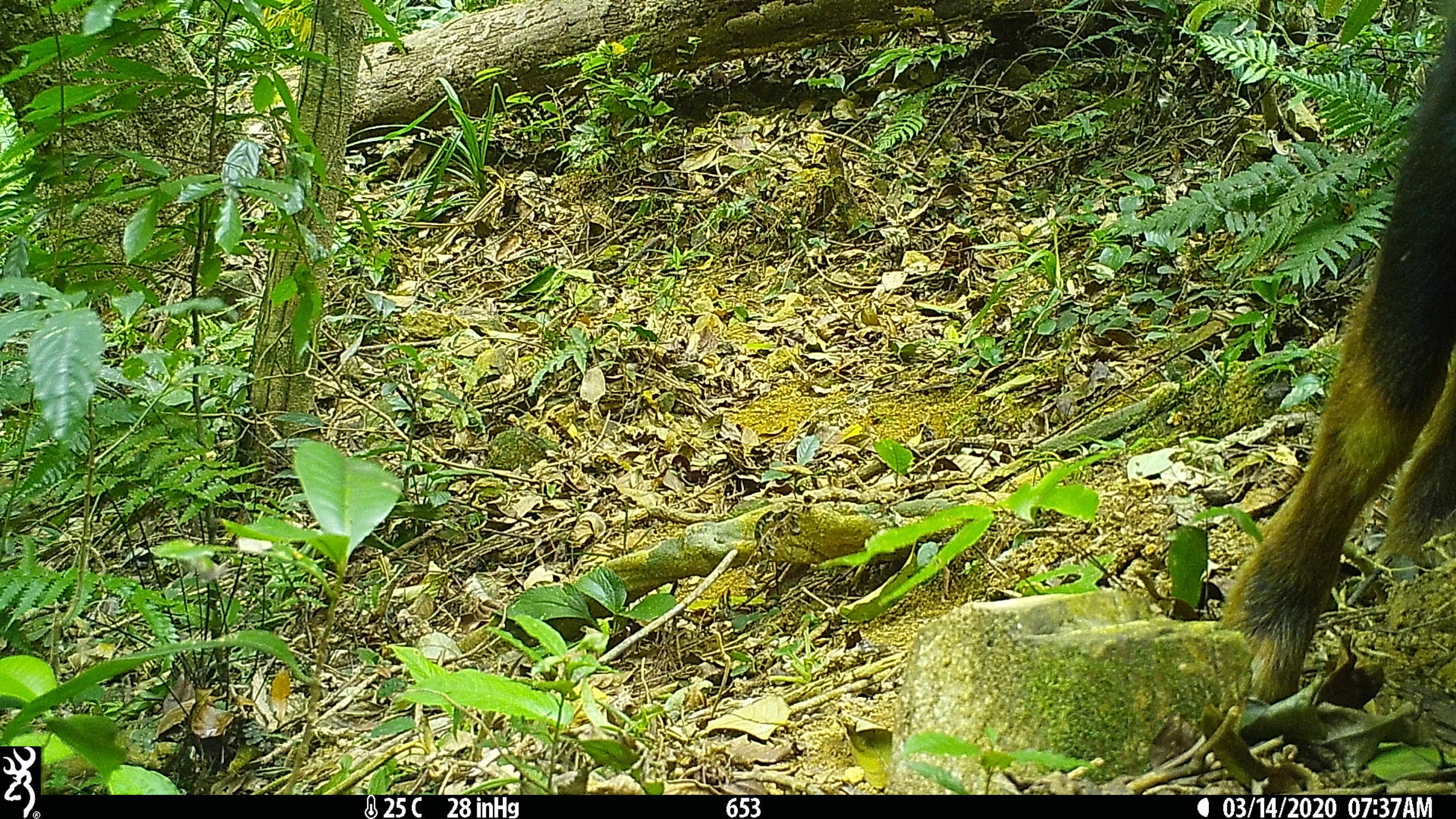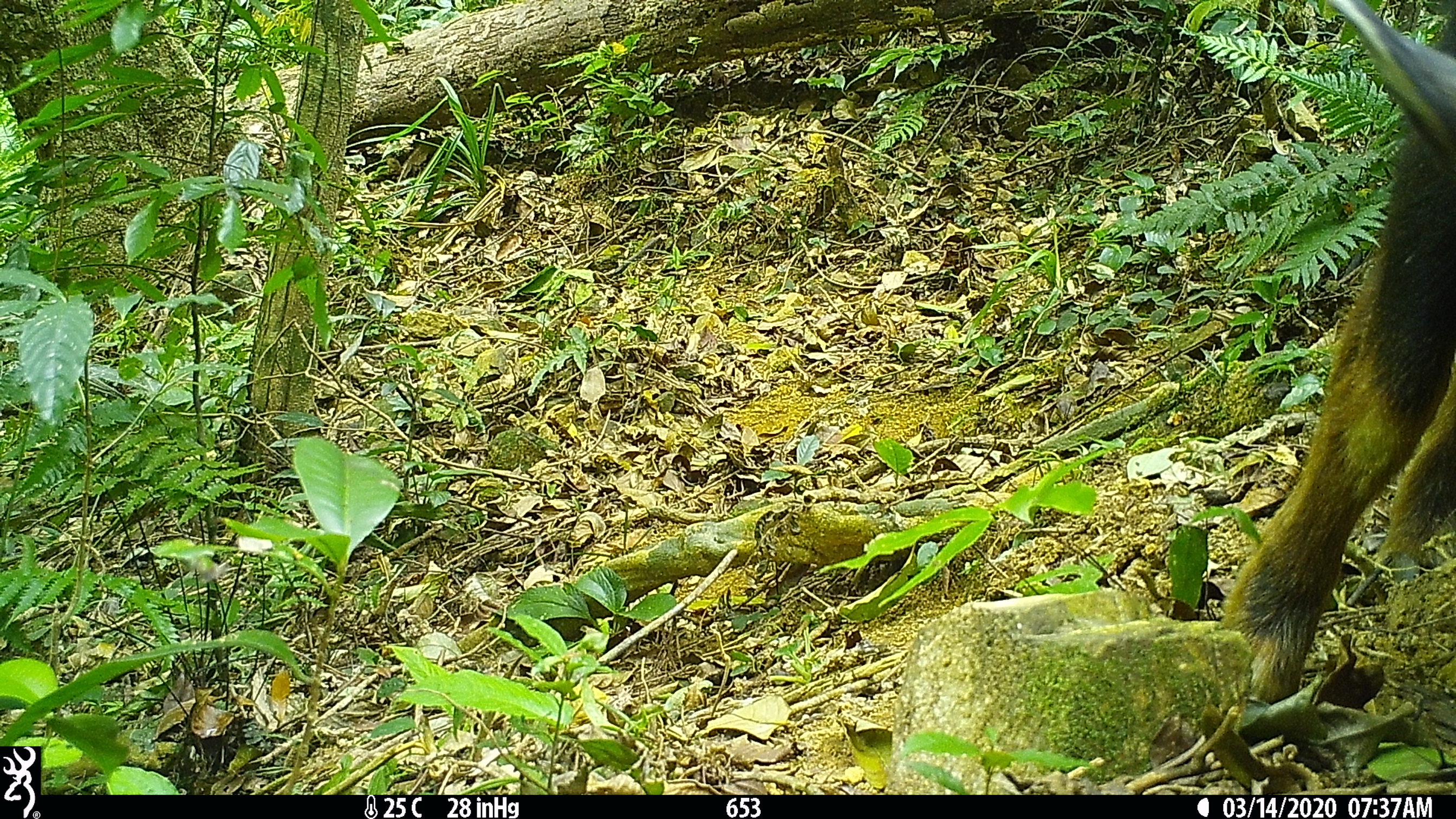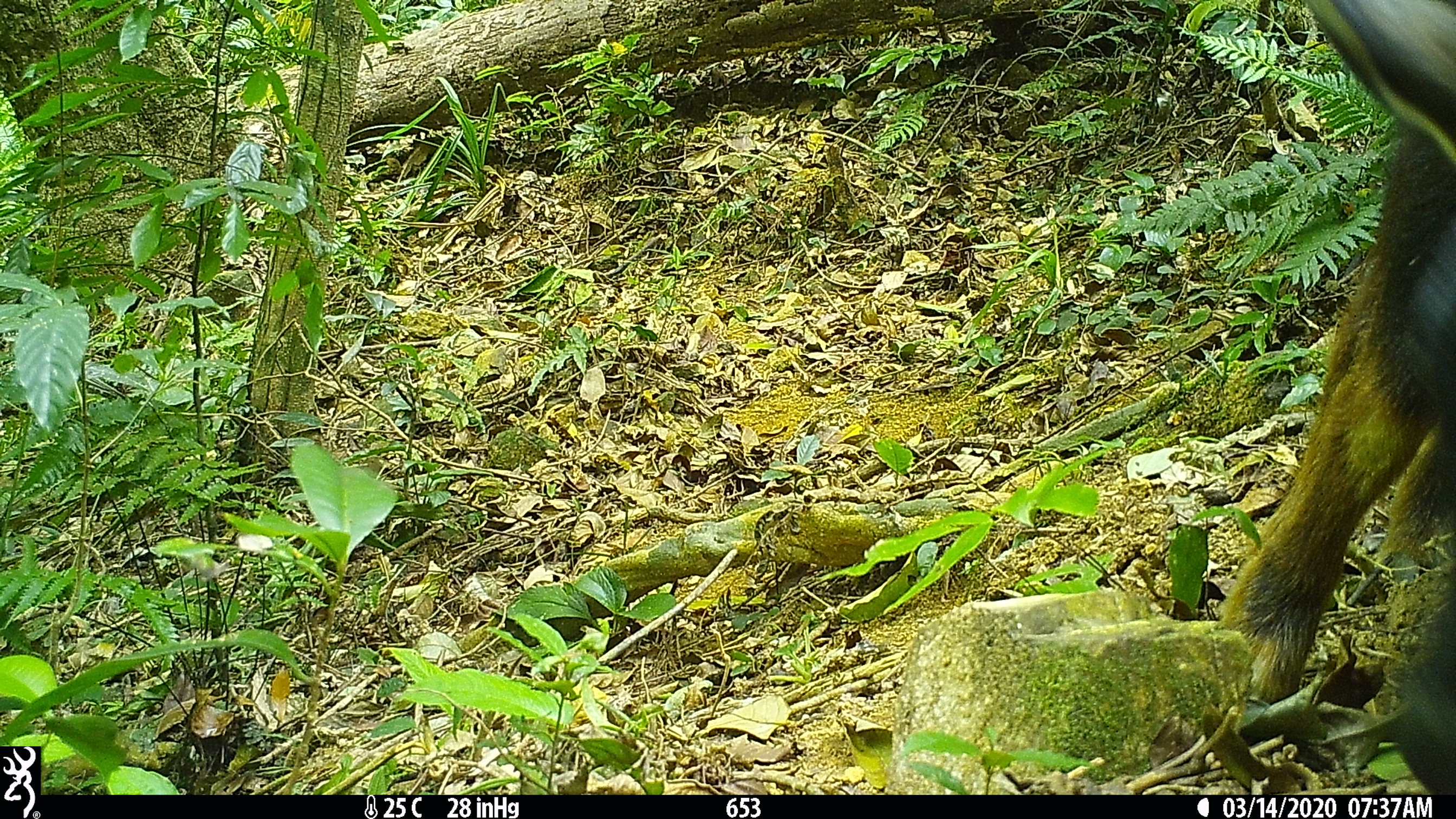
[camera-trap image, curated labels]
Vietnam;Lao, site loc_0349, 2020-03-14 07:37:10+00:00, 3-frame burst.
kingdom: Animalia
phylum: Chordata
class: Mammalia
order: Artiodactyla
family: Bovidae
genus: Capricornis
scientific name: Capricornis sumatraensis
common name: chinese serow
Chinese serow (Capricornis sumatraensis). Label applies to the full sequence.